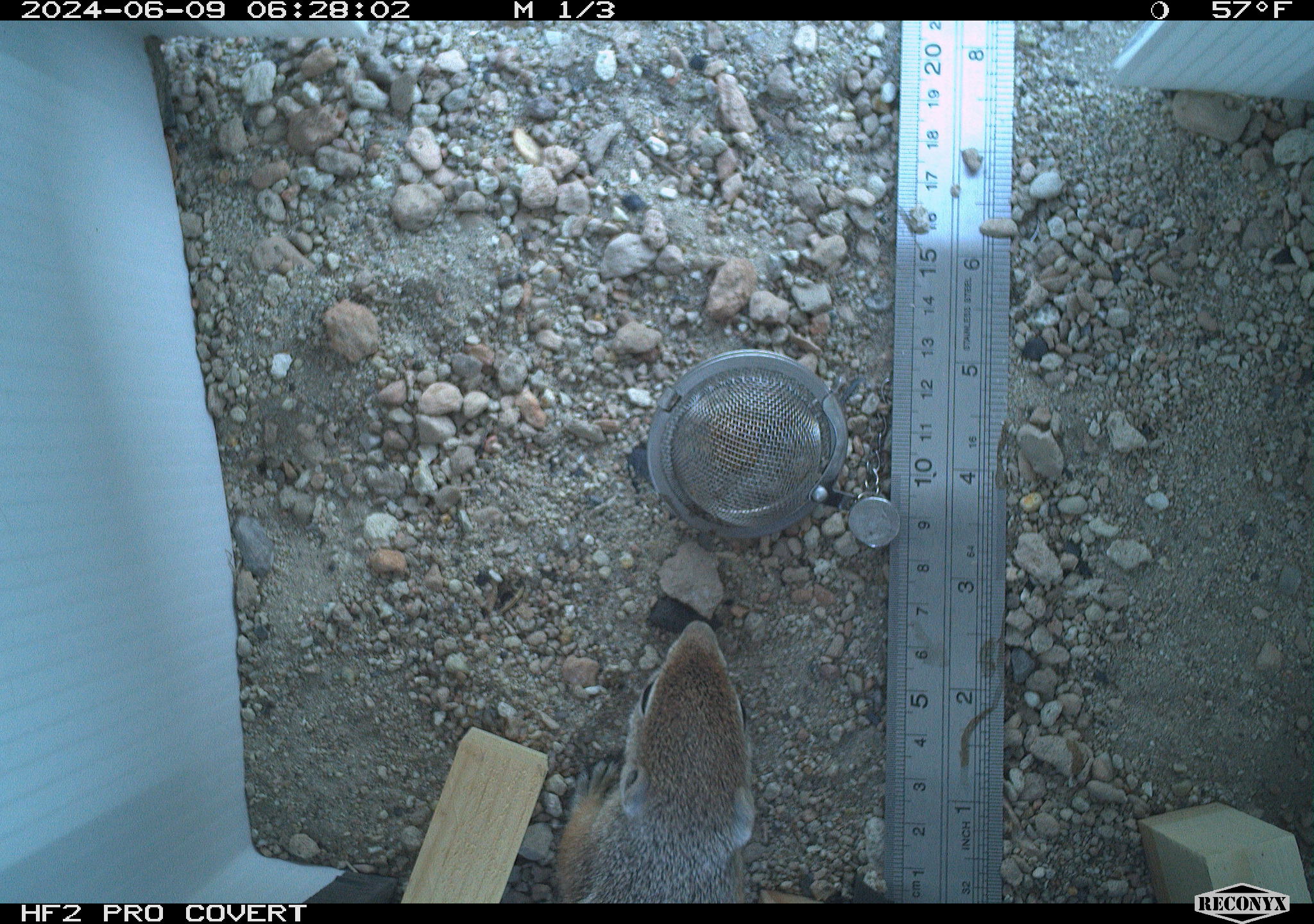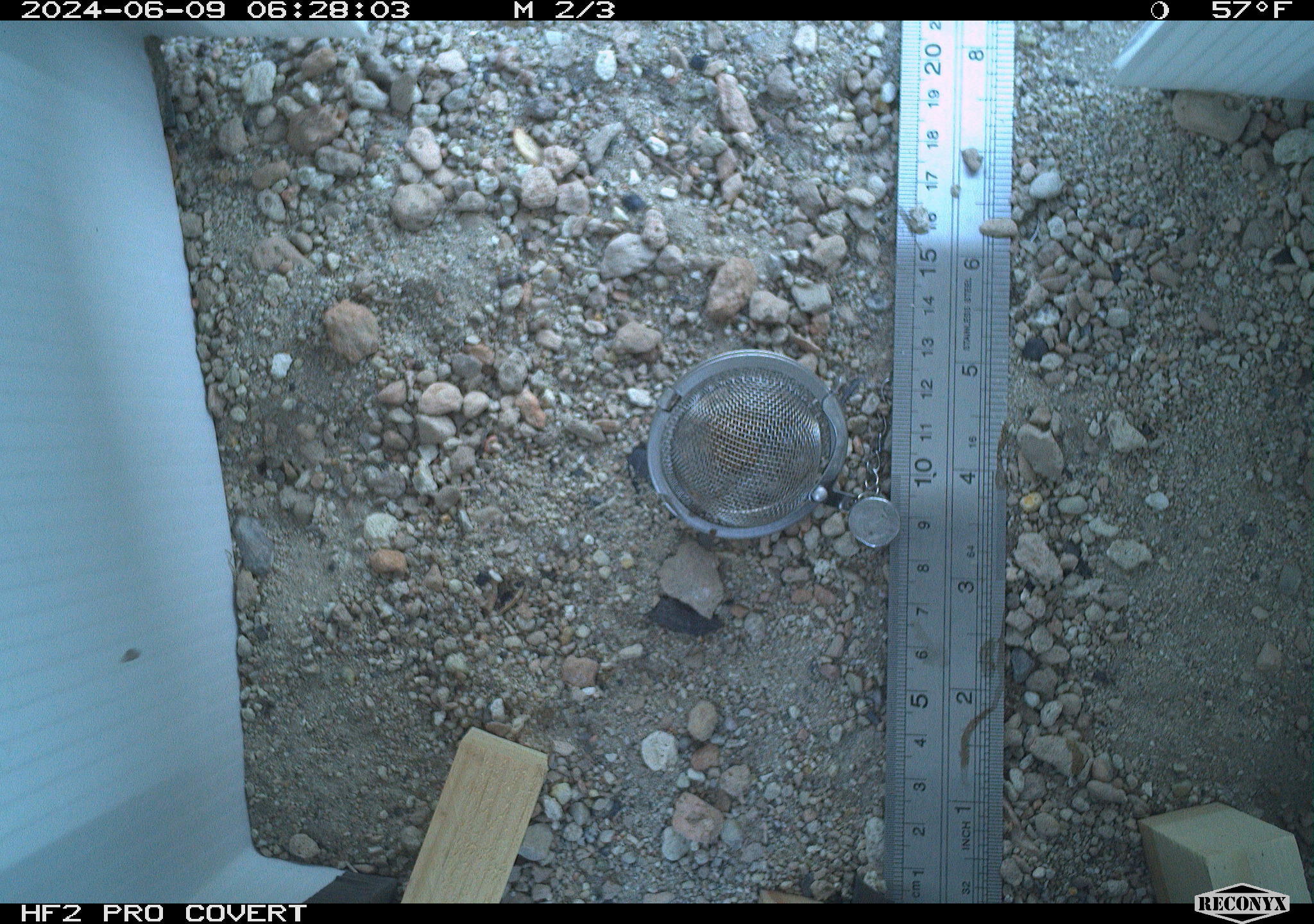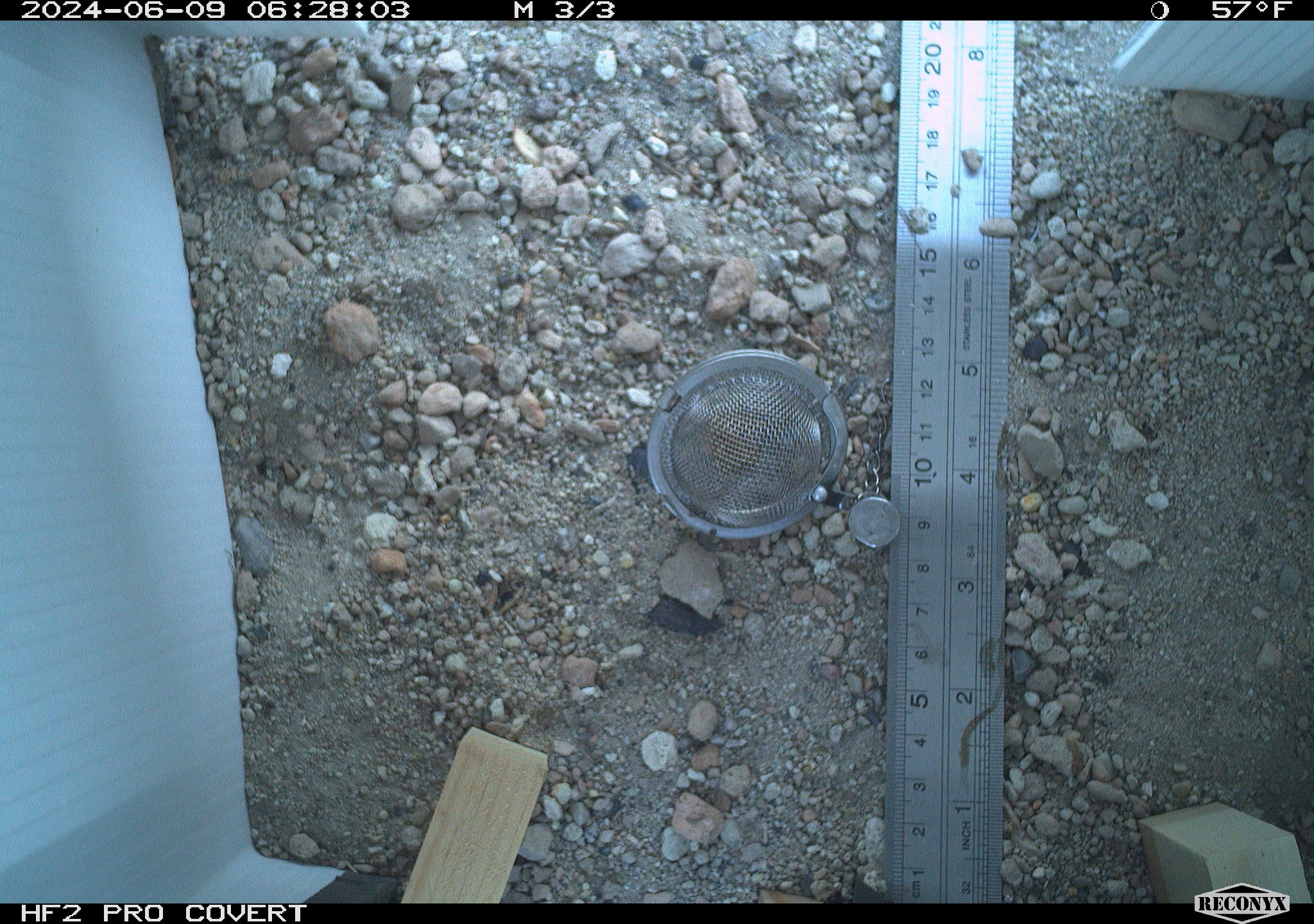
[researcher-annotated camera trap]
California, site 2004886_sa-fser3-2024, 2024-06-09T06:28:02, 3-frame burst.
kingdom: Animalia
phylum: Chordata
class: Mammalia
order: Rodentia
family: Sciuridae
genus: Ammospermophilus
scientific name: Ammospermophilus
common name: antelope ground squirrels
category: ammospermophilus species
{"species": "ammospermophilus species (antelope ground squirrels) (Ammospermophilus)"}